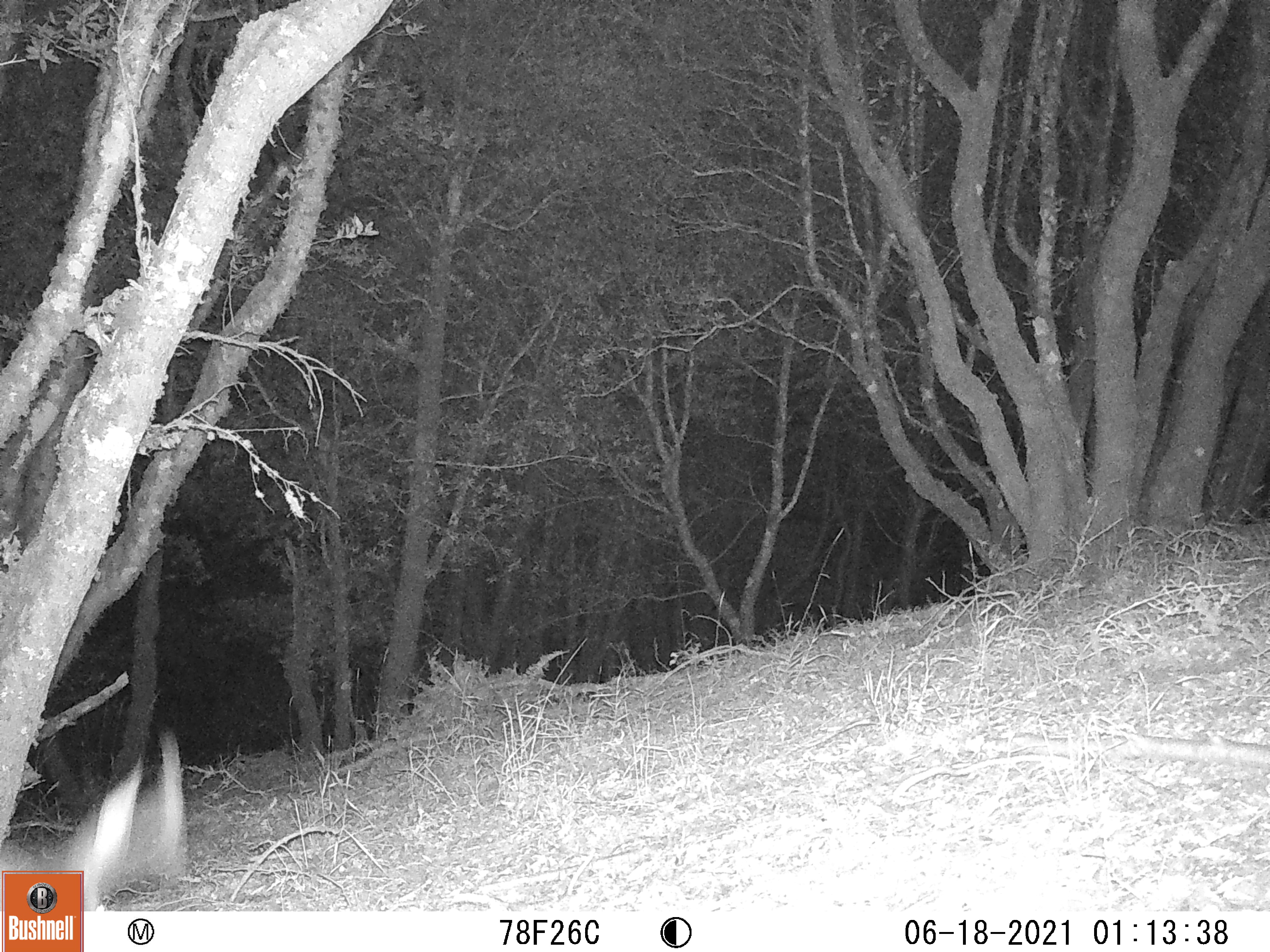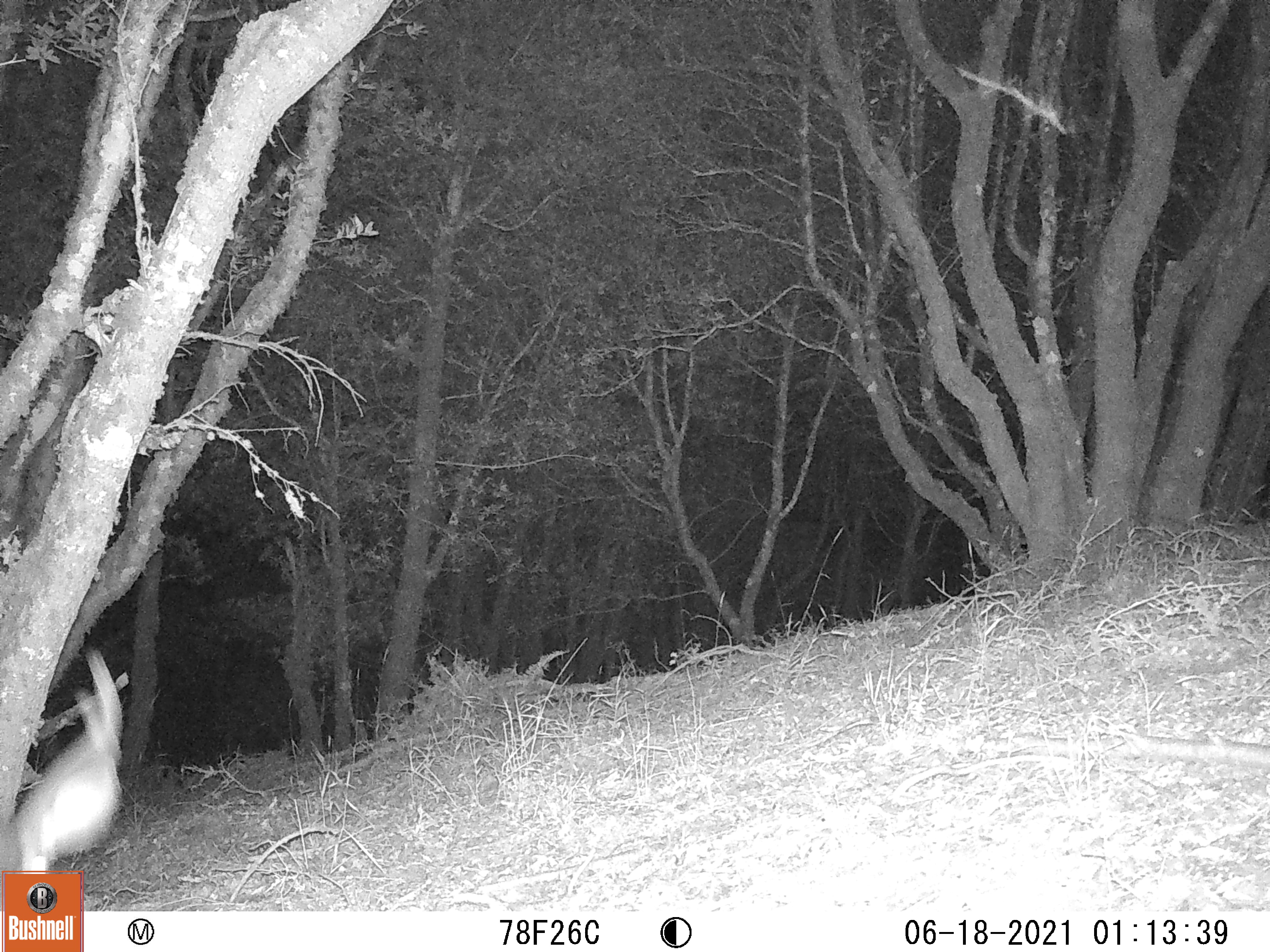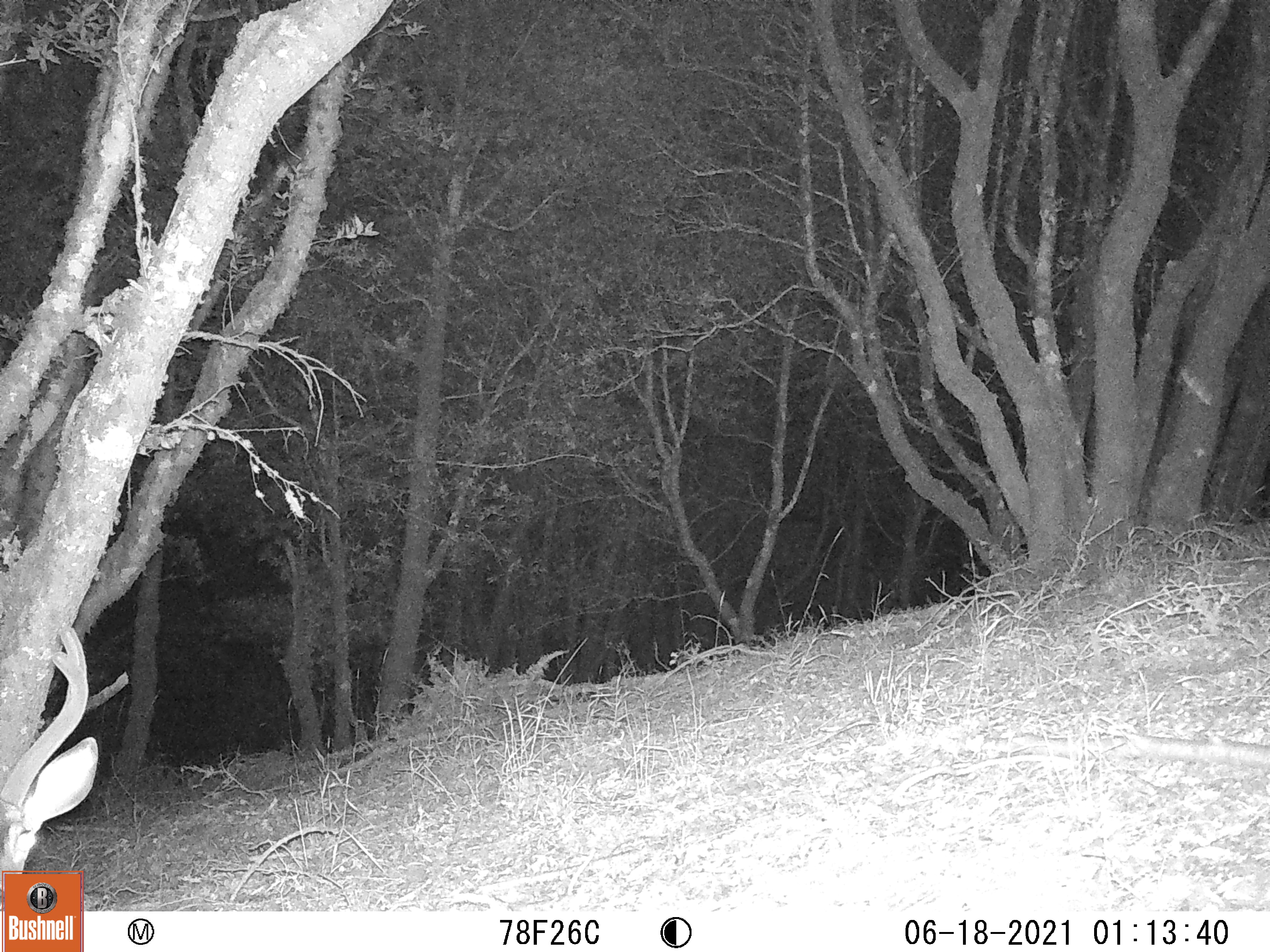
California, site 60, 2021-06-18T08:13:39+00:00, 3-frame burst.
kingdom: Animalia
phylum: Chordata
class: Mammalia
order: Artiodactyla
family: Cervidae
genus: Odocoileus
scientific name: Odocoileus hemionus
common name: mule deer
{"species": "mule deer (Odocoileus hemionus)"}